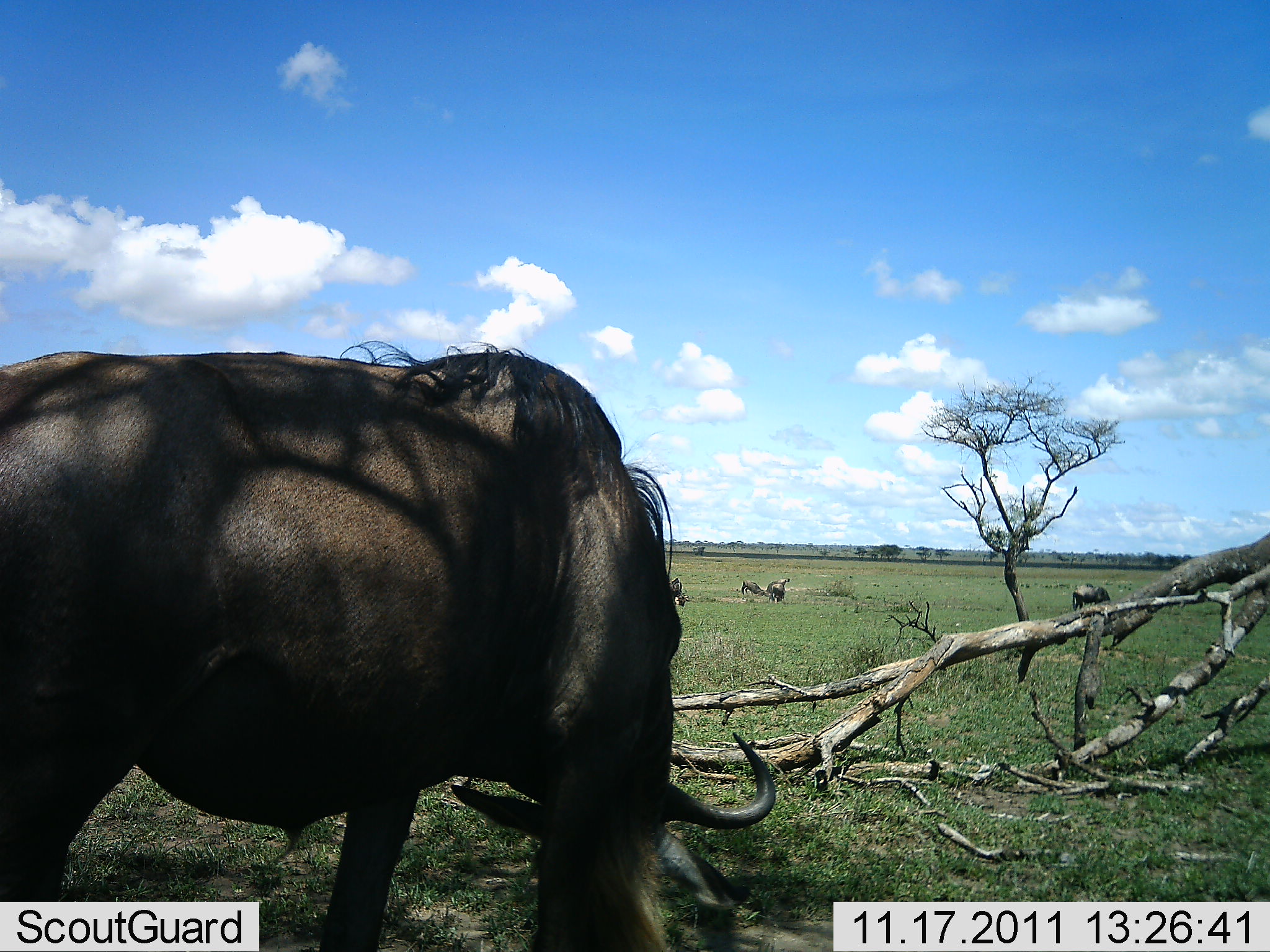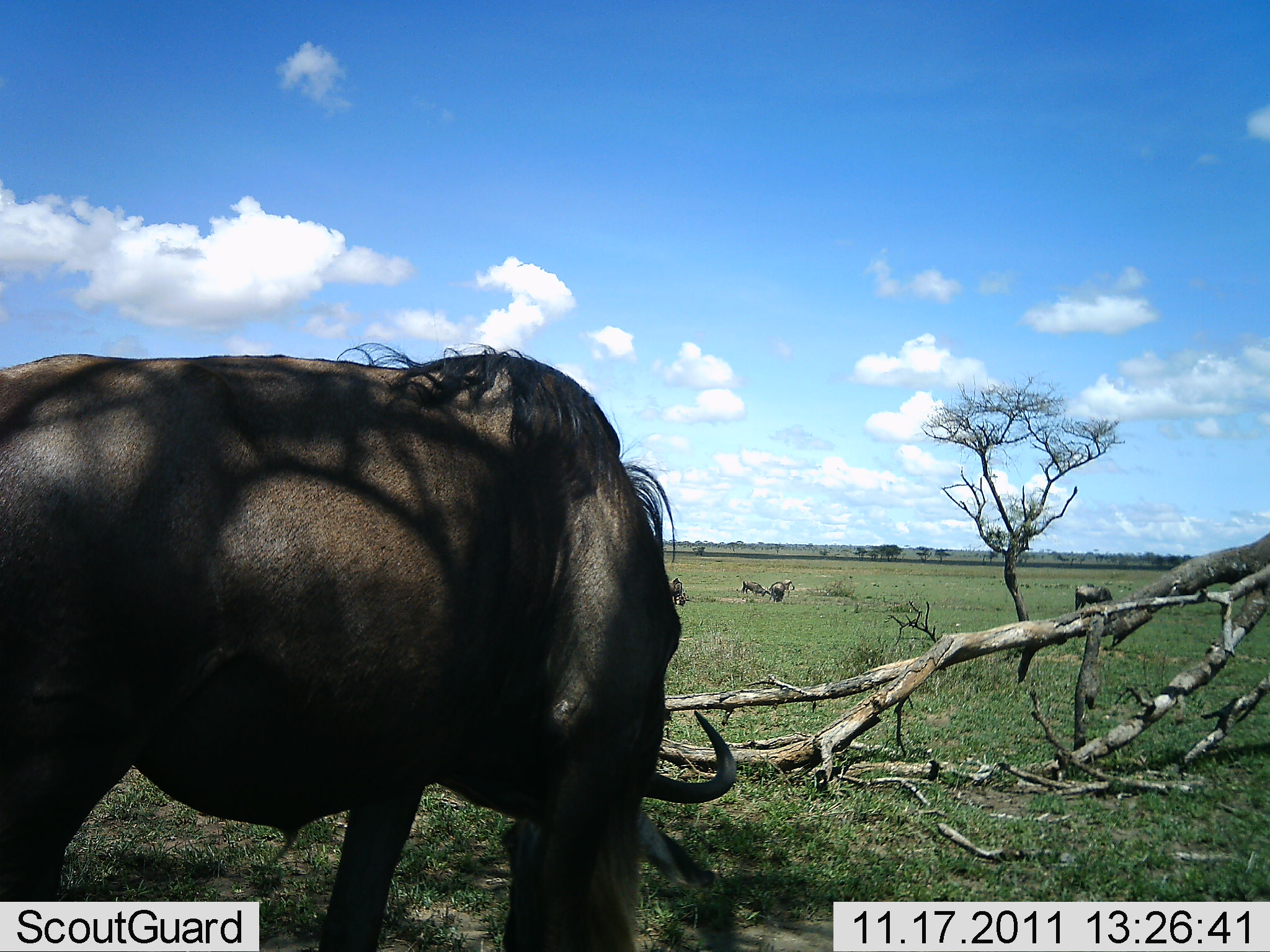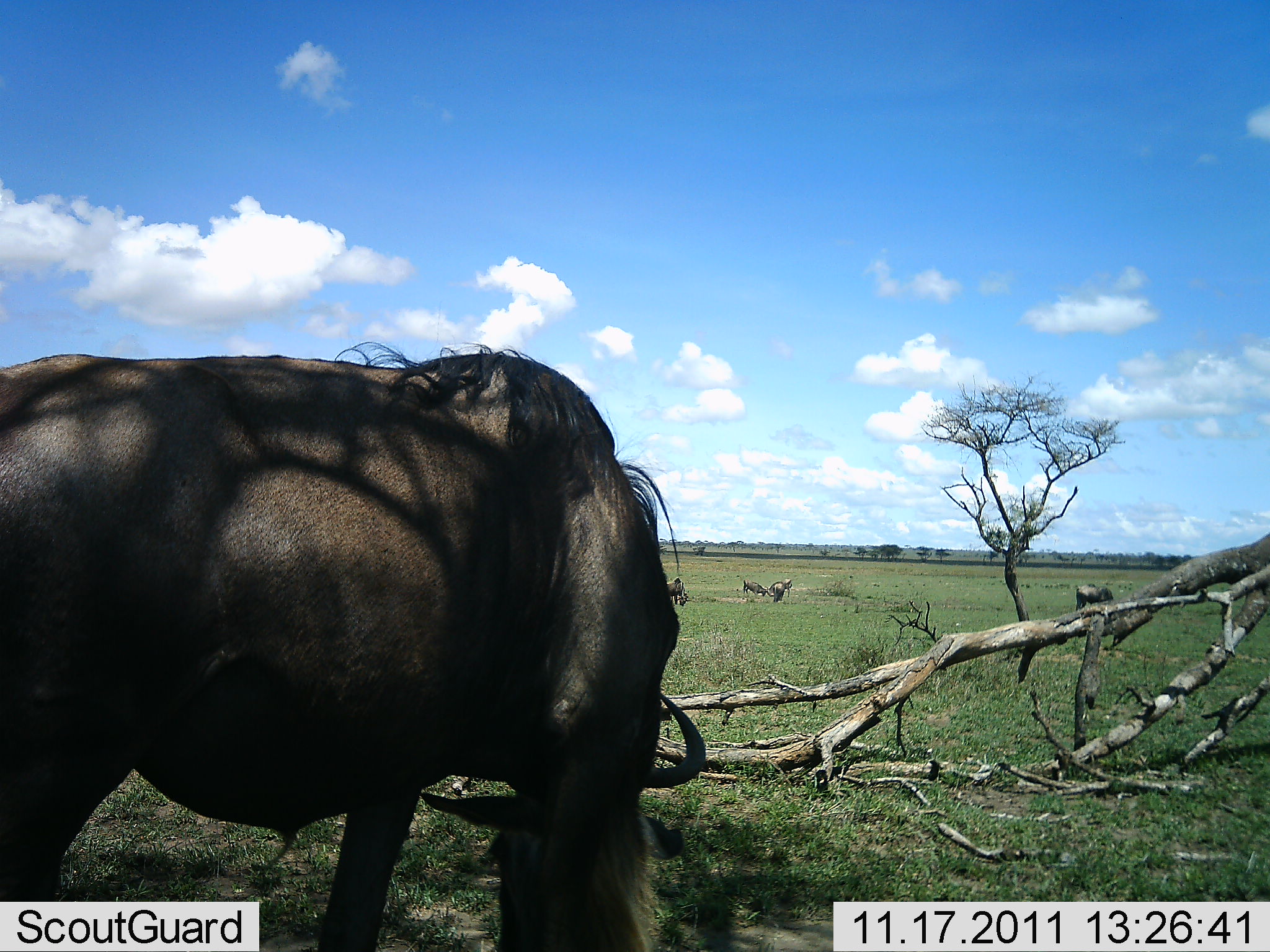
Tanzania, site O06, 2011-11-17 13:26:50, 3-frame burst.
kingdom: Animalia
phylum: Chordata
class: Mammalia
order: Artiodactyla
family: Bovidae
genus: Connochaetes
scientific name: Connochaetes taurinus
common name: blue wildebeest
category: wildebeest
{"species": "wildebeest (blue wildebeest) (Connochaetes taurinus)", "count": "5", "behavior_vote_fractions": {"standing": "40%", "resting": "0%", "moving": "0%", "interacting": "0%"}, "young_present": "0%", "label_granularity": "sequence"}